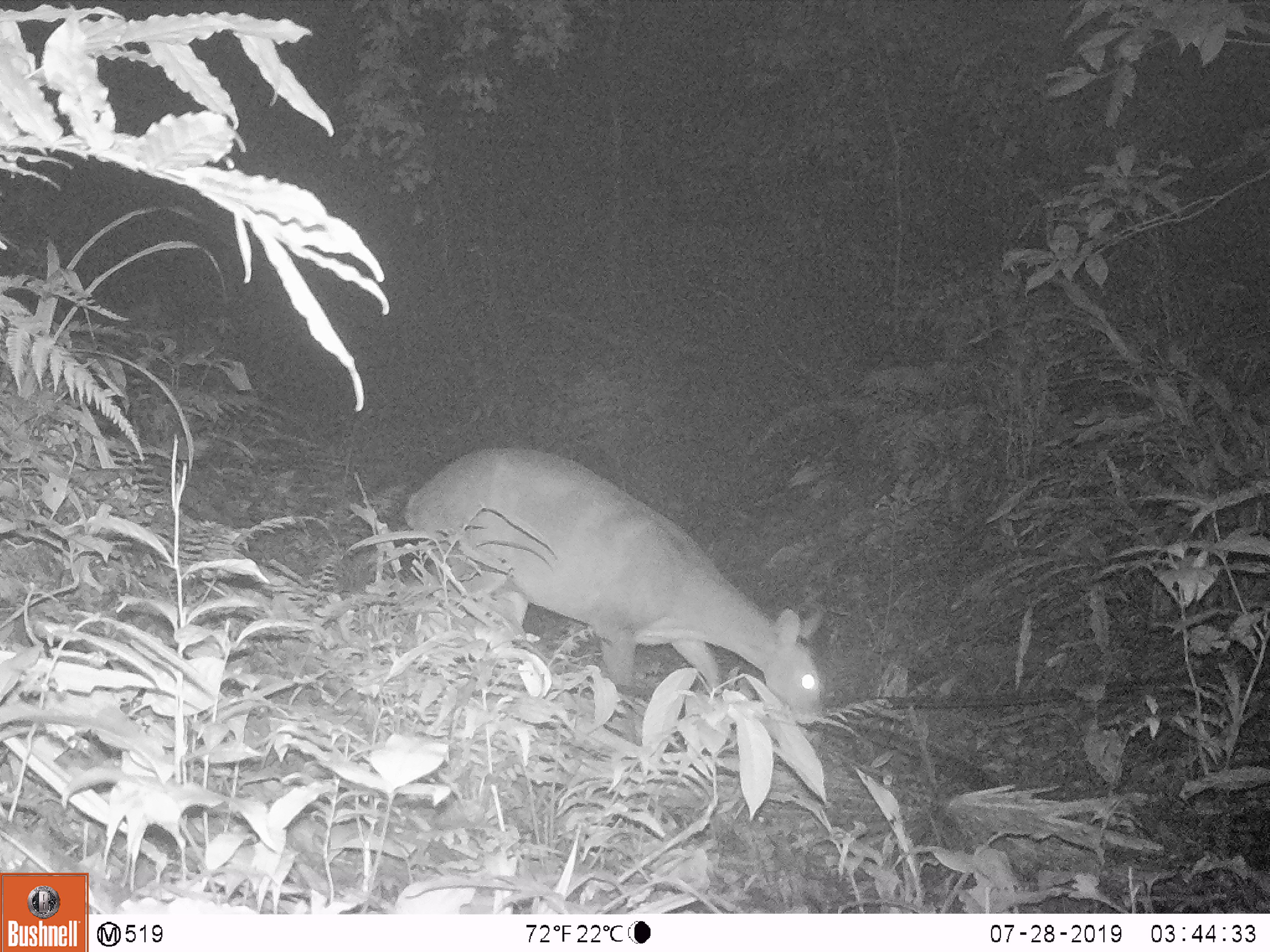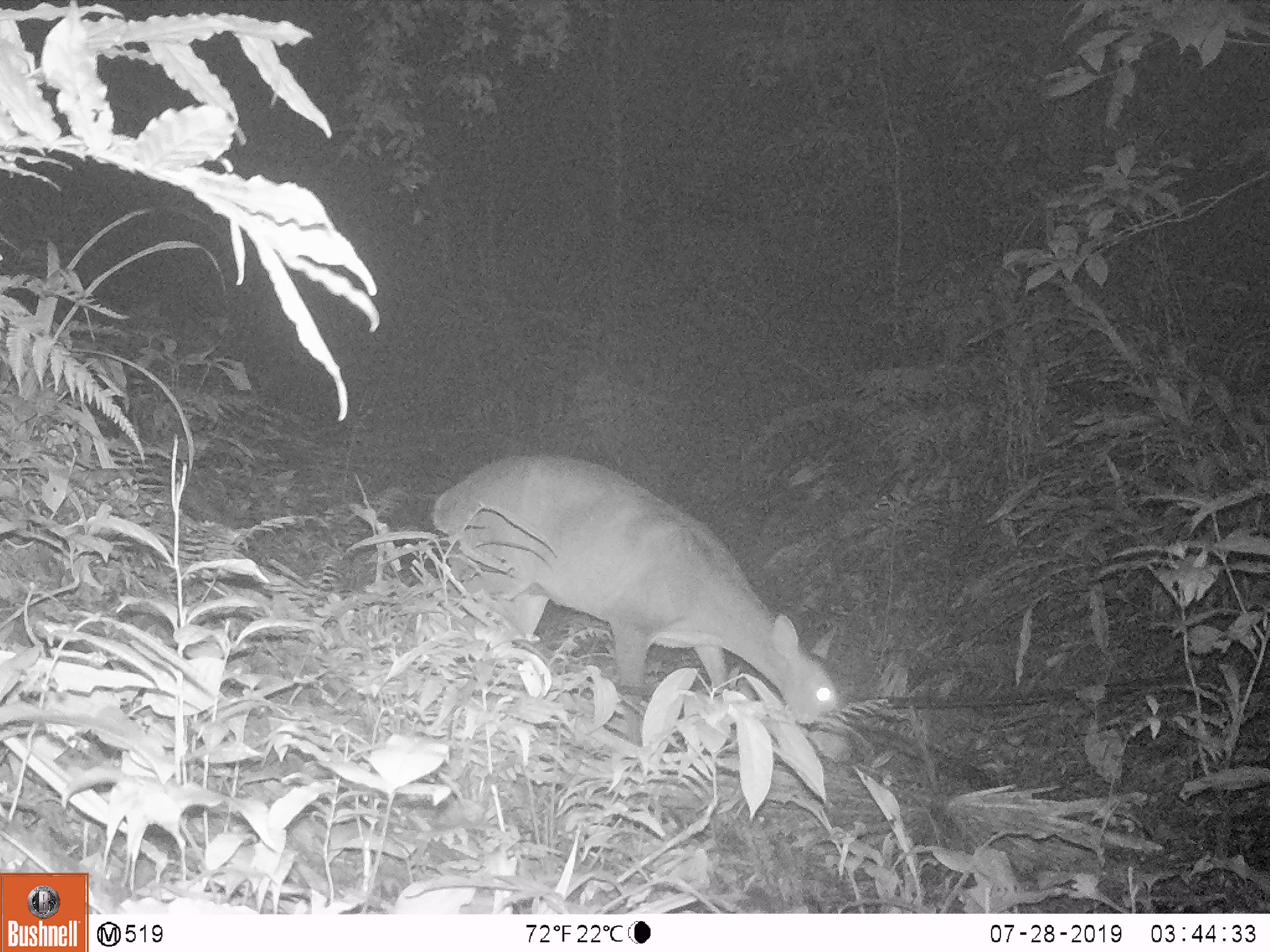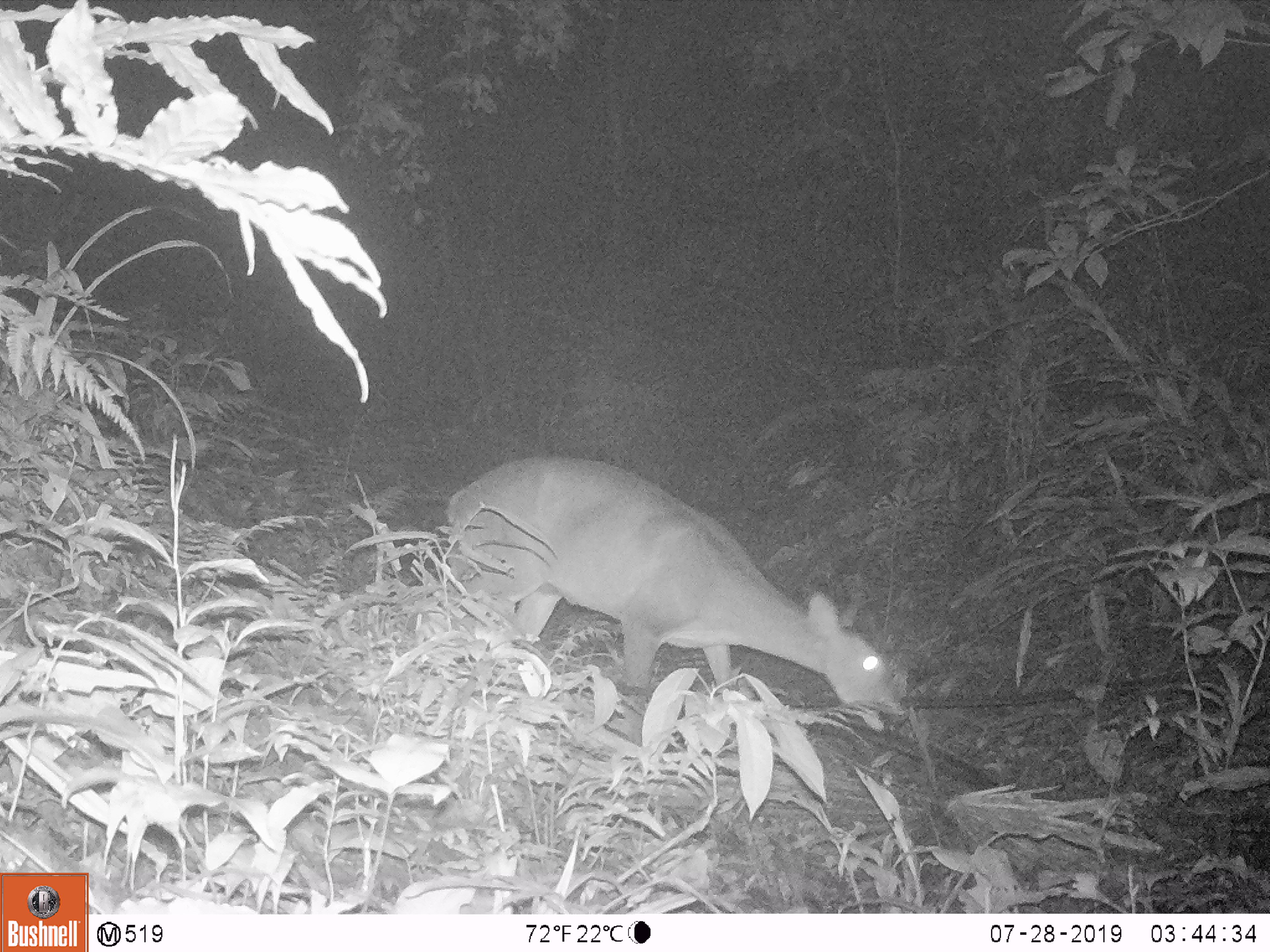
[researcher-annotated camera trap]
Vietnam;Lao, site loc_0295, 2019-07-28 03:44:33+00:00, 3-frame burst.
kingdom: Animalia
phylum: Chordata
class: Mammalia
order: Artiodactyla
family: Cervidae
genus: Muntiacus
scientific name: Muntiacus vuquangensis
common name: large-antlered muntjac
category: large antlered muntjac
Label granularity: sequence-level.